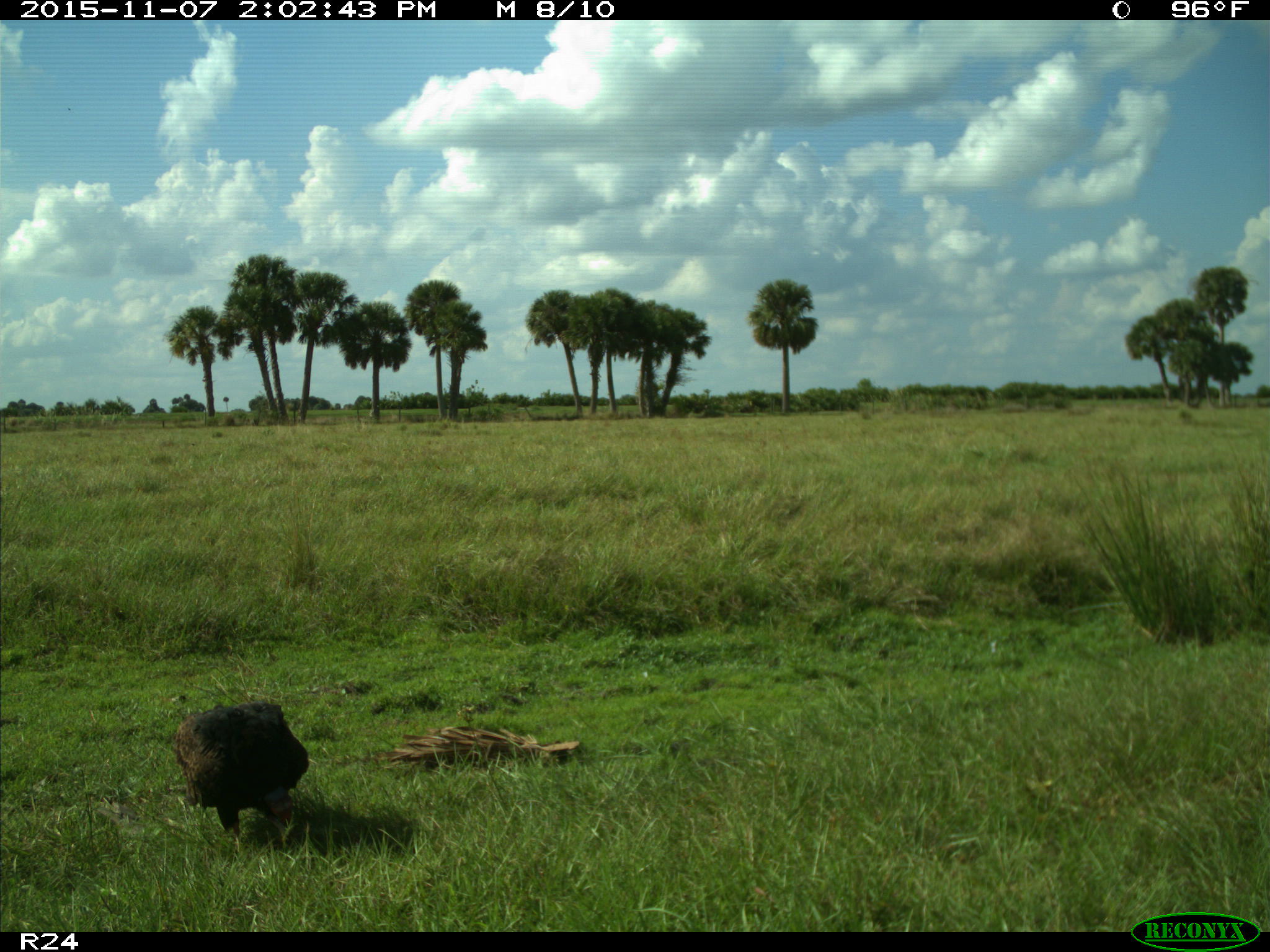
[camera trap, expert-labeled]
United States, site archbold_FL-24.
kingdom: Animalia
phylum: Chordata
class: Aves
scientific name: Aves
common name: birds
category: unidentified bird